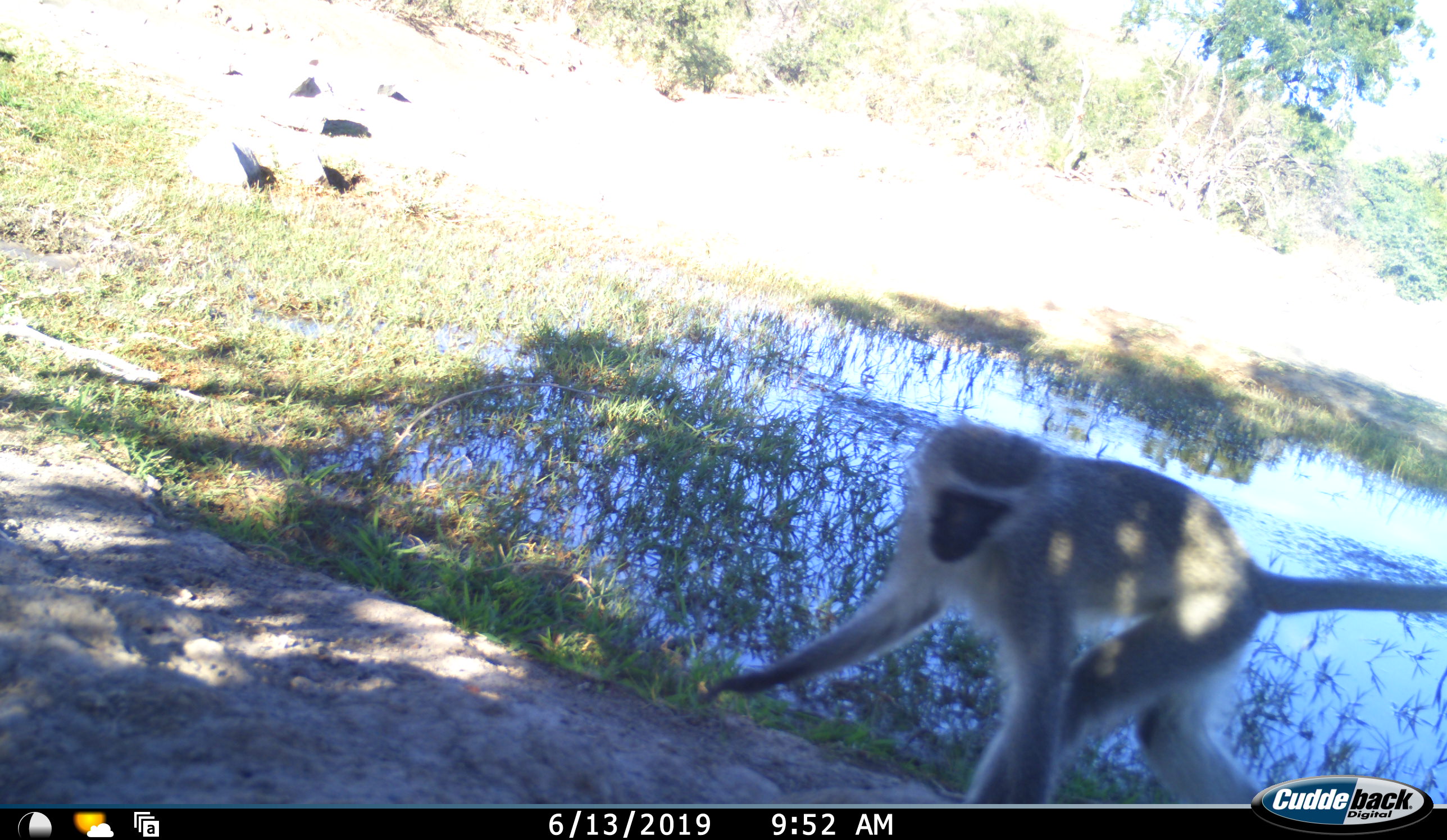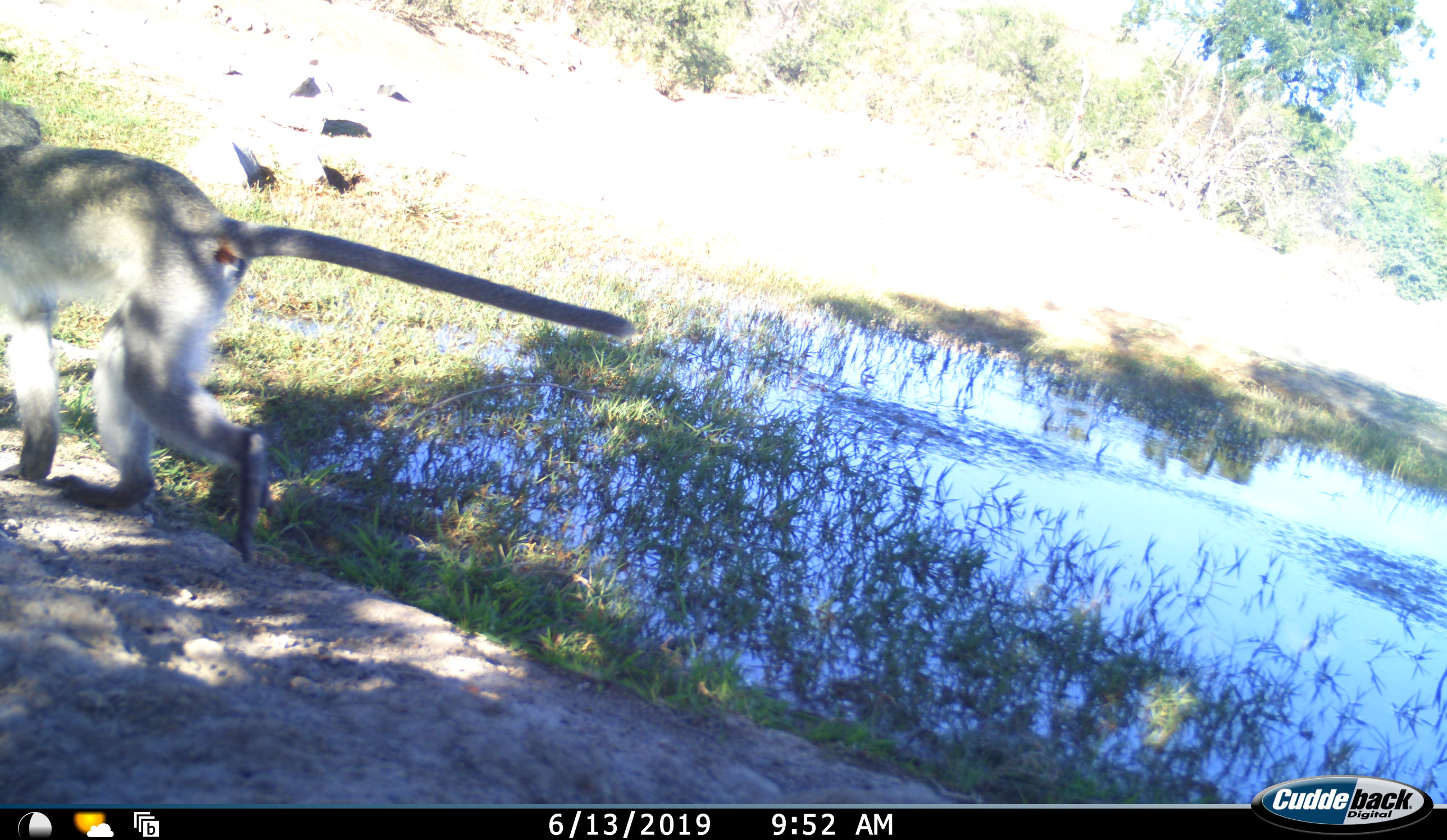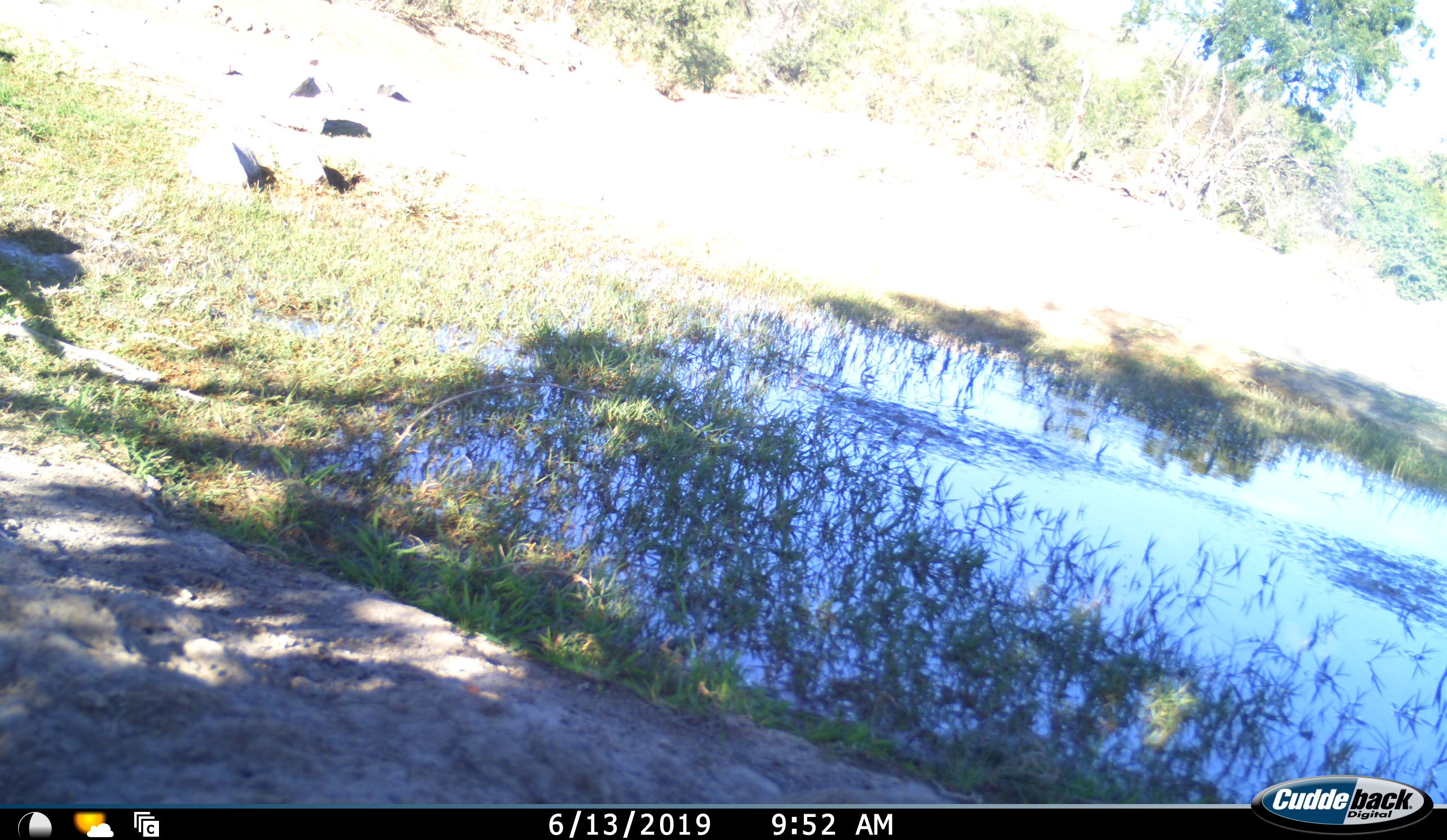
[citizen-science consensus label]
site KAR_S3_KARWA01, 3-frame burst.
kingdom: Animalia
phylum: Chordata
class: Mammalia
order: Primates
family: Cercopithecidae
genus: Chlorocebus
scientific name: Chlorocebus pygerythrus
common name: vervet monkey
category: monkeyvervet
Monkeyvervet (vervet monkey) (Chlorocebus pygerythrus), count 1. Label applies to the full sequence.